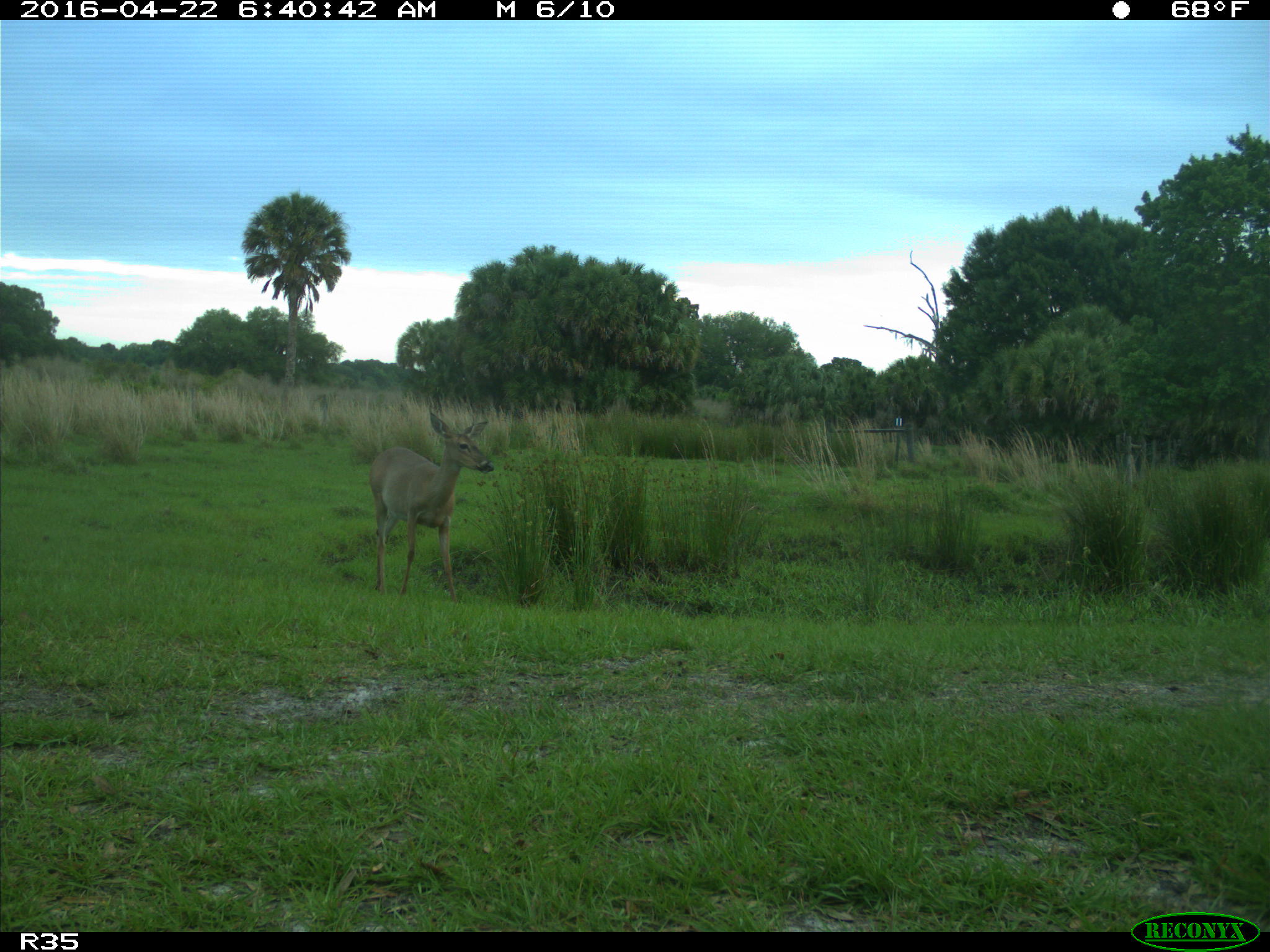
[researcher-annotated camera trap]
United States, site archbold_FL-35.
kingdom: Animalia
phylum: Chordata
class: Mammalia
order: Artiodactyla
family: Cervidae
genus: Odocoileus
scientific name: Odocoileus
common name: deer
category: unidentified deer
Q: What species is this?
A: Unidentified deer (deer) (Odocoileus).